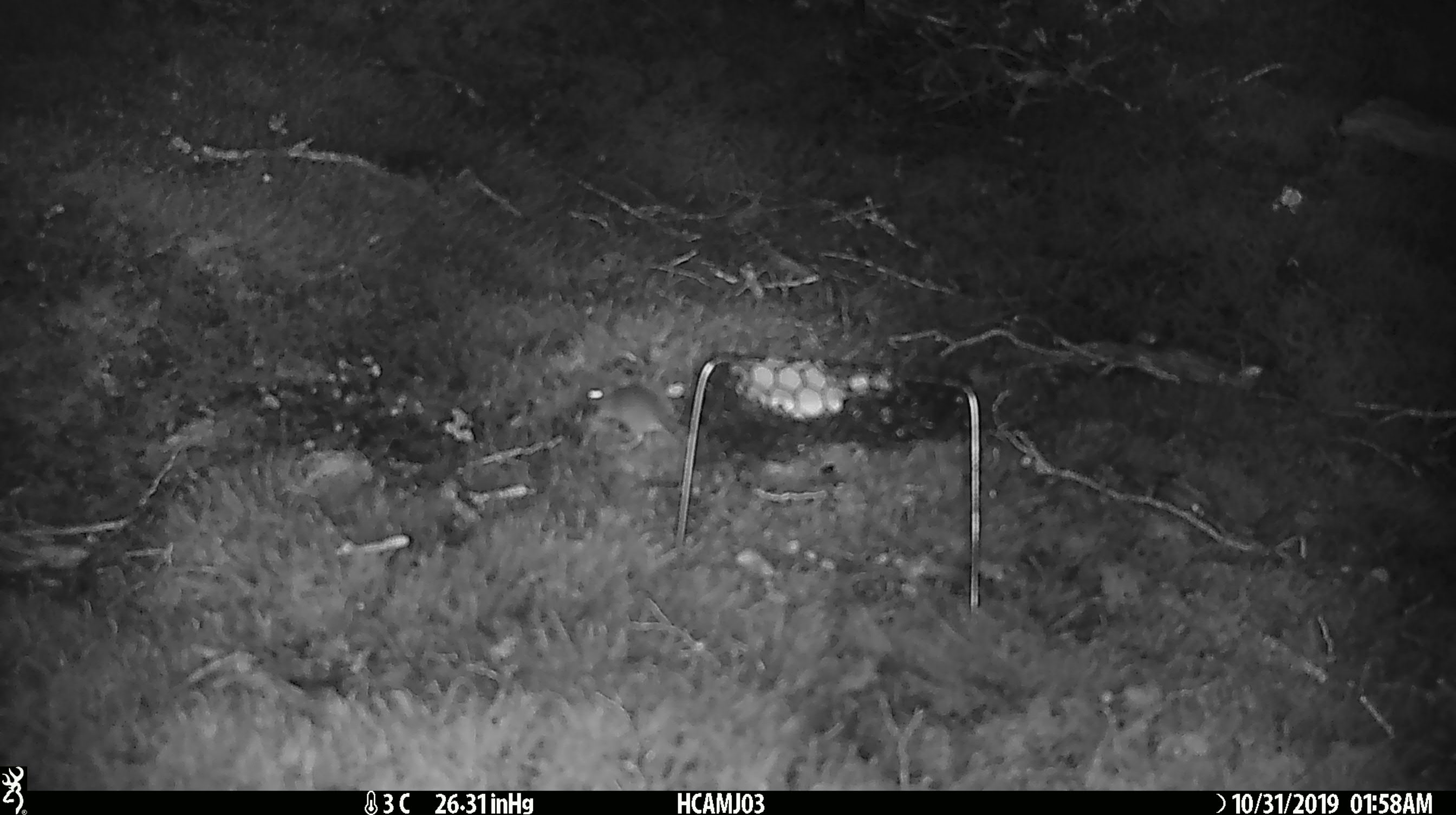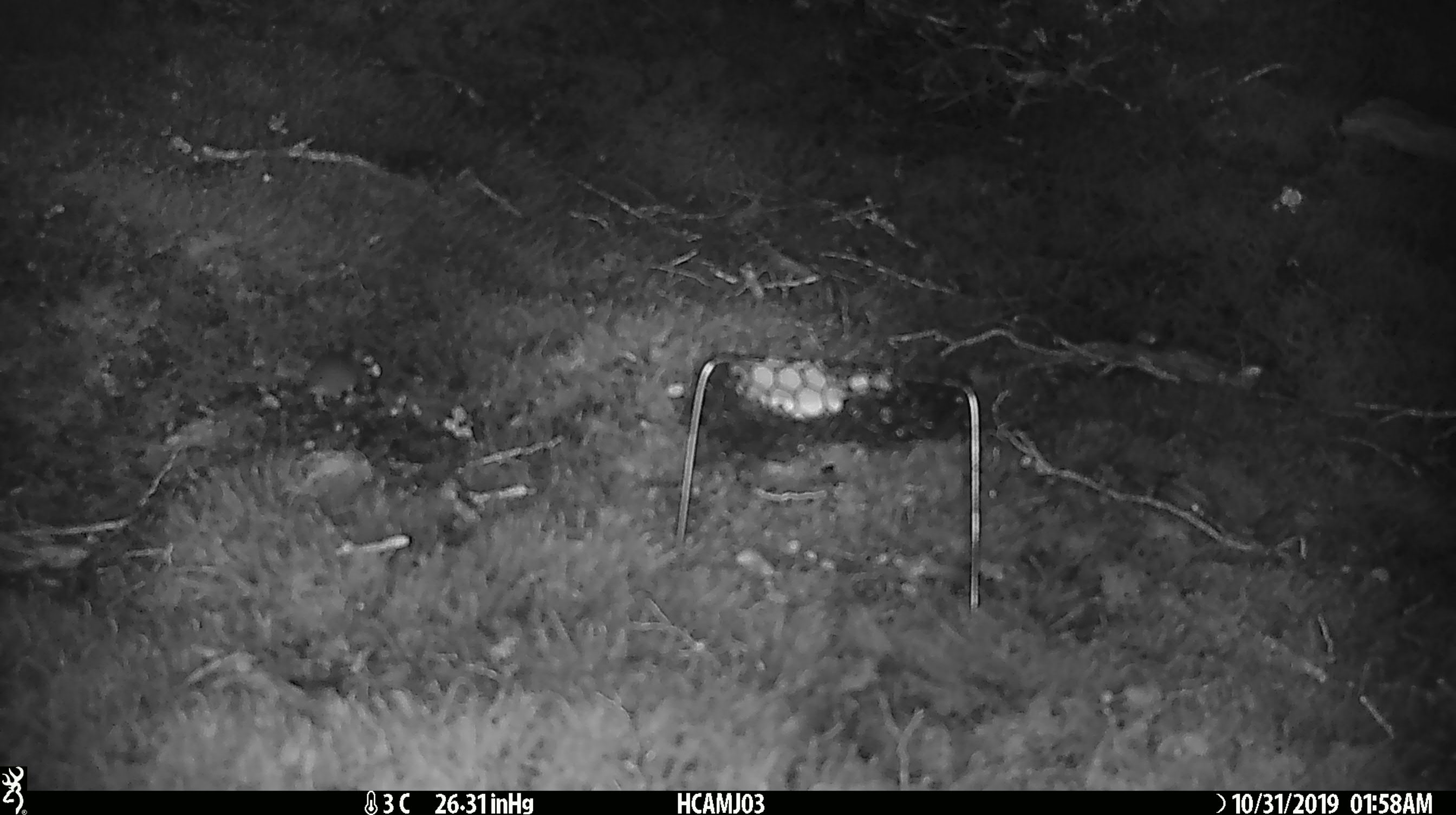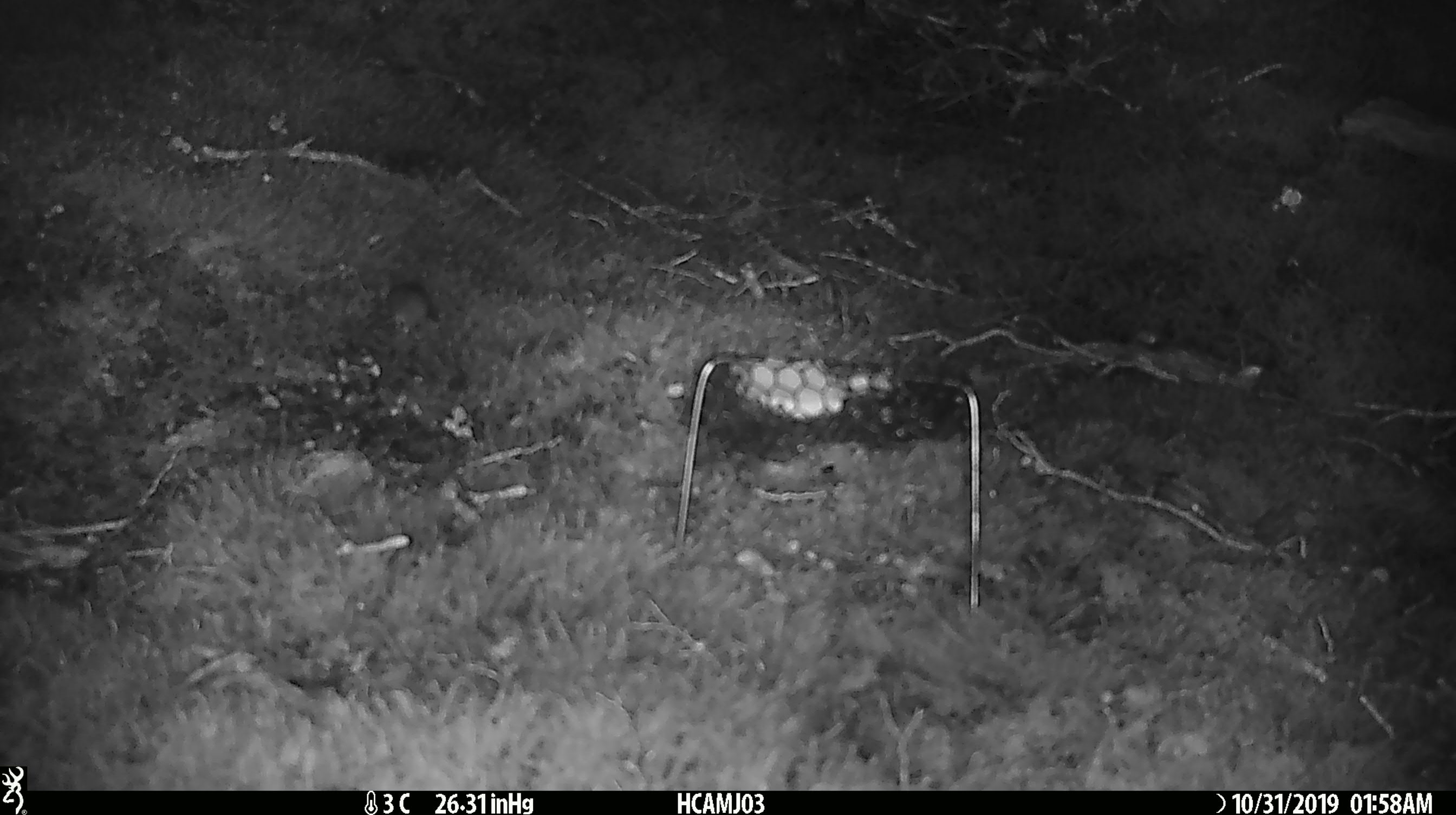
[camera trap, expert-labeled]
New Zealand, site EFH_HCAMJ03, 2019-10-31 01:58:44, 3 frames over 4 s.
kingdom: Animalia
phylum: Chordata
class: Mammalia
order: Rodentia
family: Muridae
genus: Mus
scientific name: Mus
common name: mouse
Mouse (Mus).